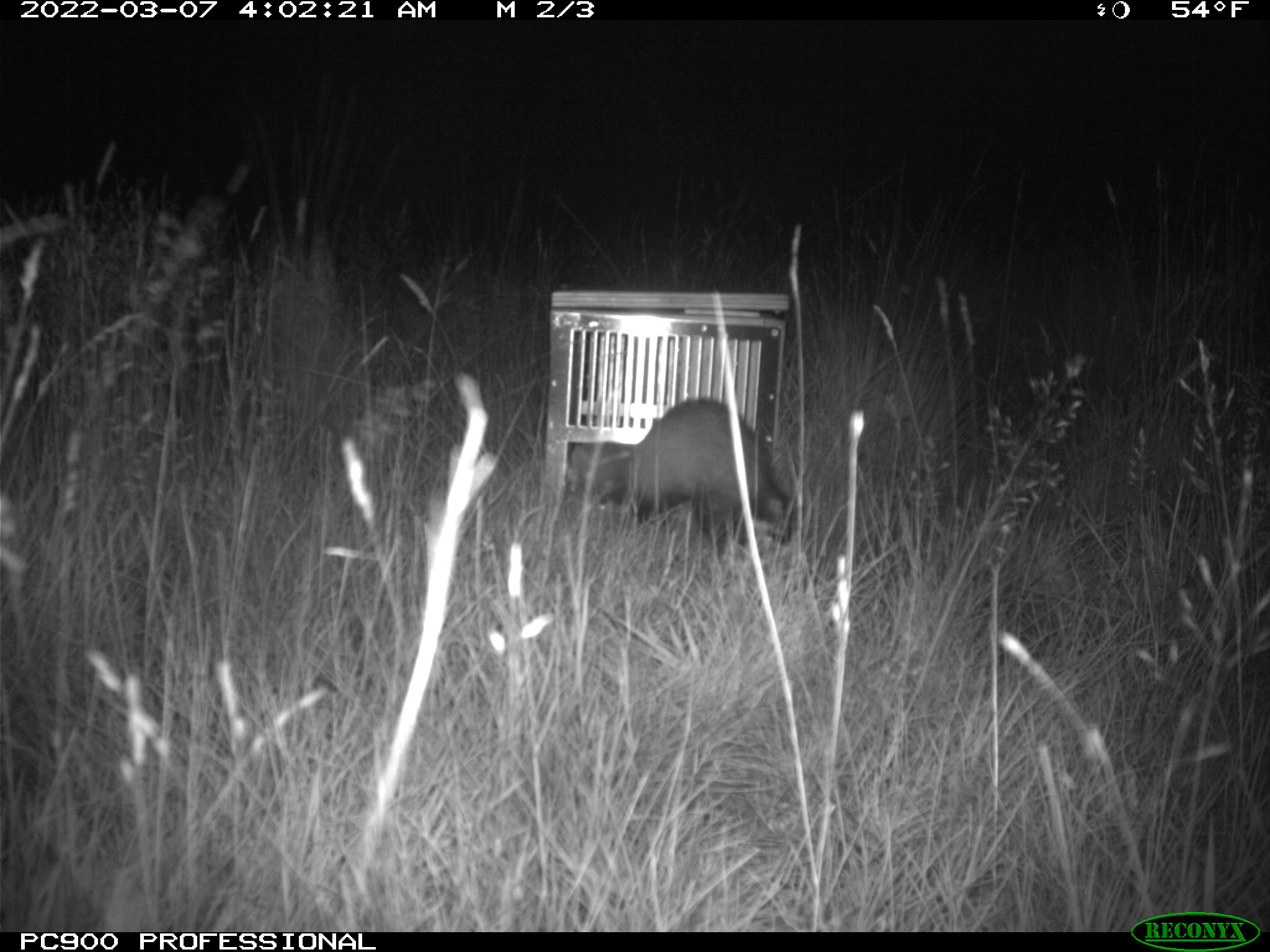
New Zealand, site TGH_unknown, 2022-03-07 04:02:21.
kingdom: Animalia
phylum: Chordata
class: Mammalia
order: Carnivora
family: Mustelidae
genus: Mustela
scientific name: Mustela furo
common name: ferret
Ferret (Mustela furo).